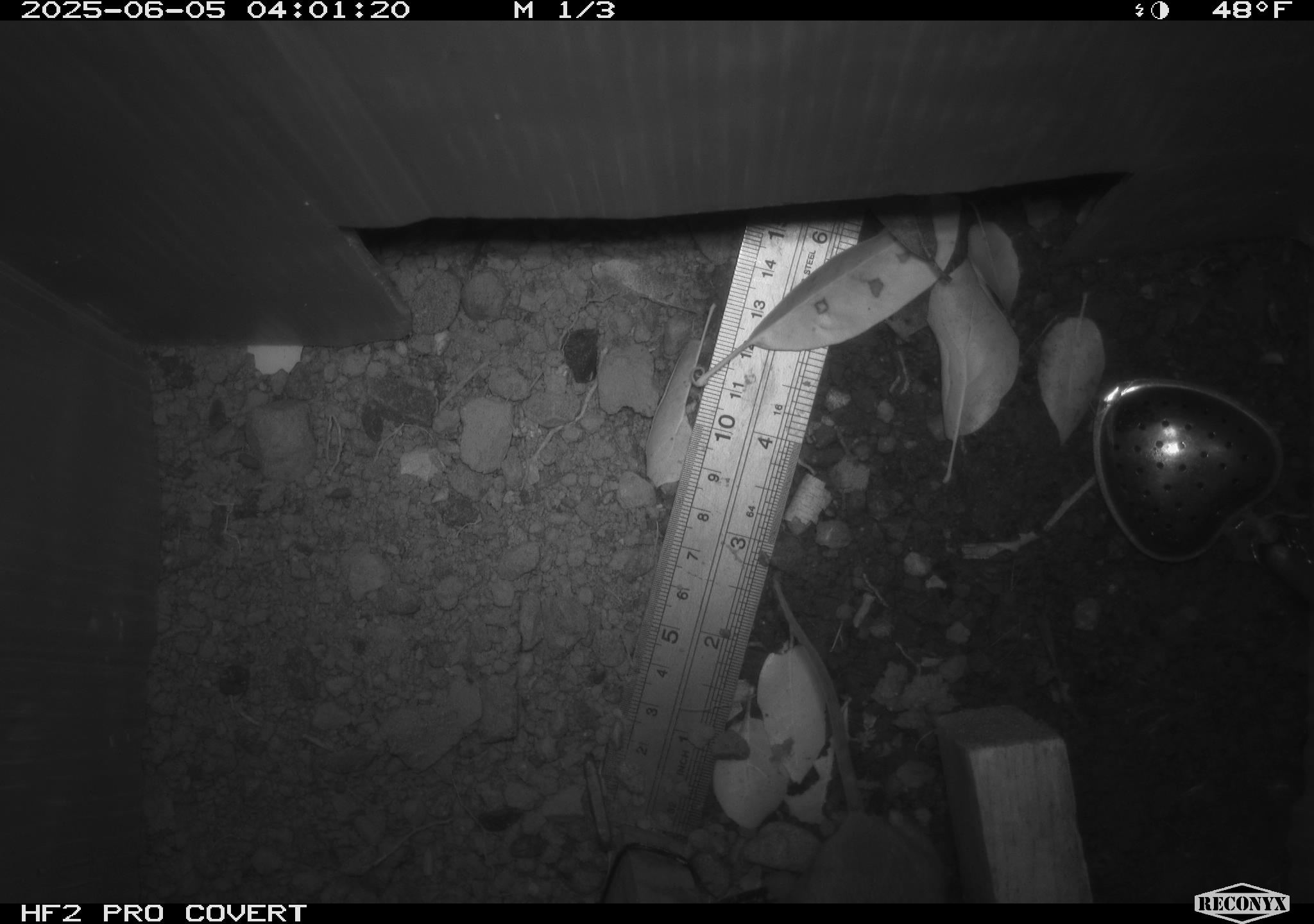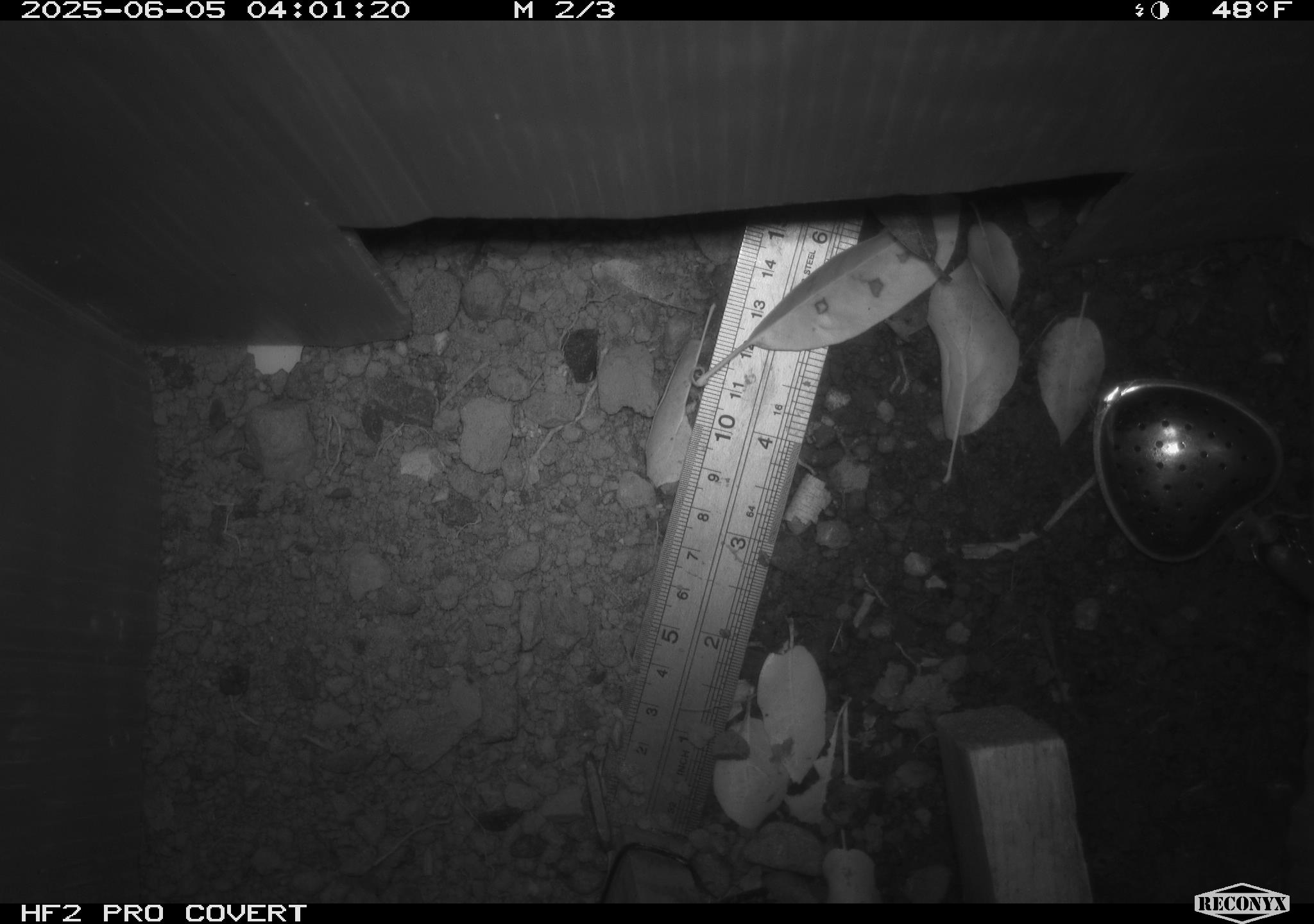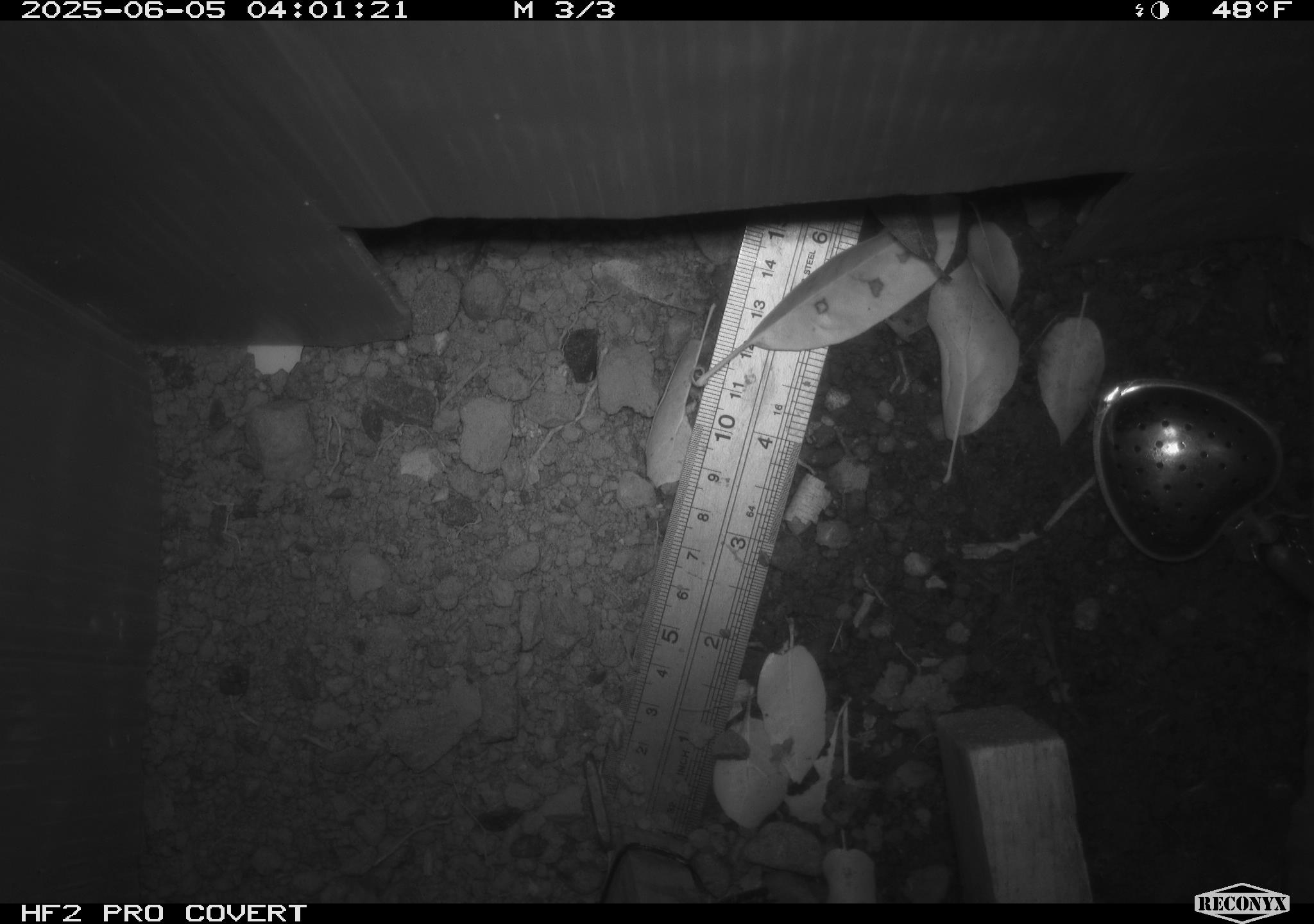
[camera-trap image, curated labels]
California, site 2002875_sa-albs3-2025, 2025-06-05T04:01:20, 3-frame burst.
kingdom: Animalia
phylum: Chordata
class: Mammalia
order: Rodentia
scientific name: Rodentia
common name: mouse species